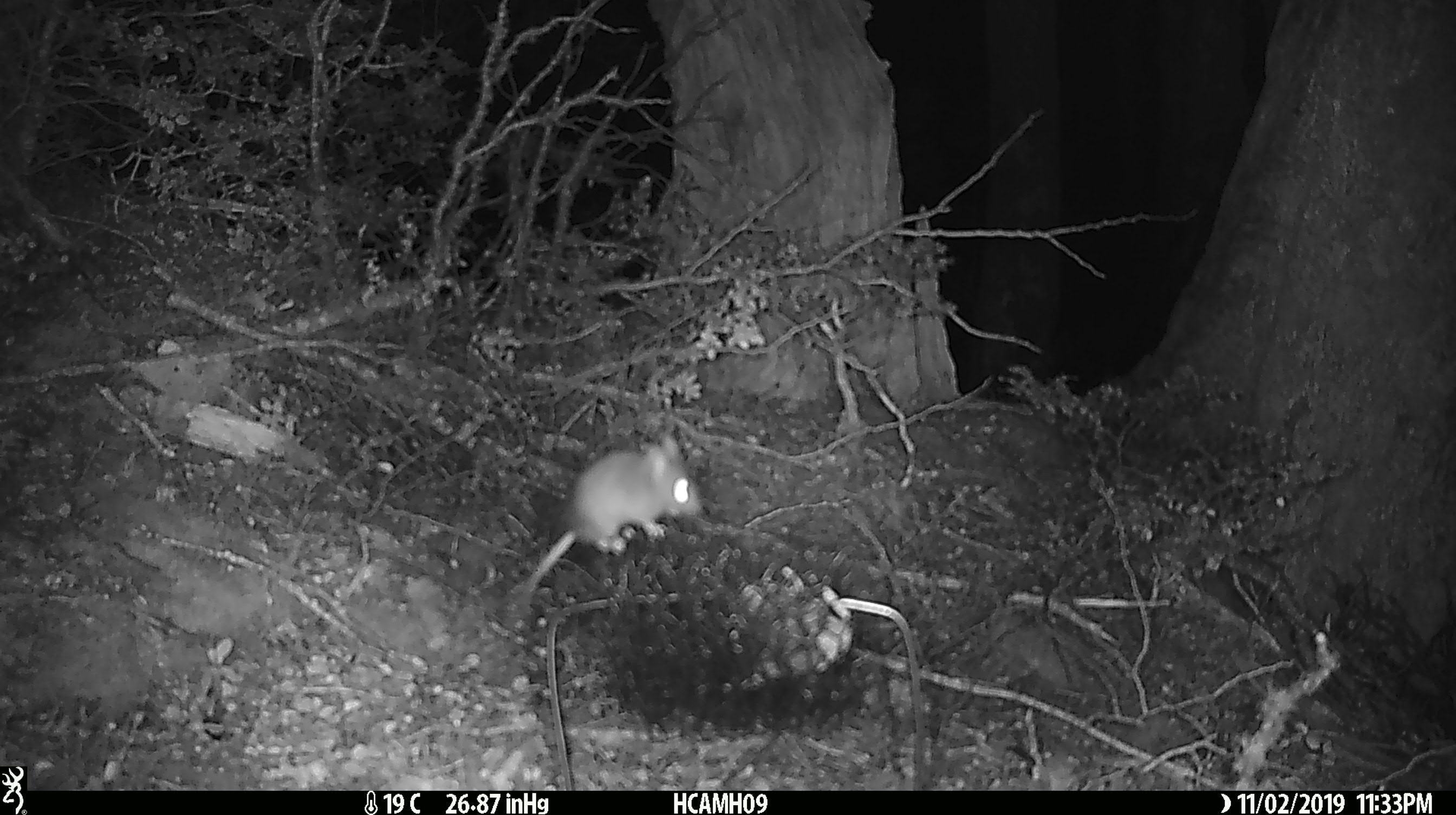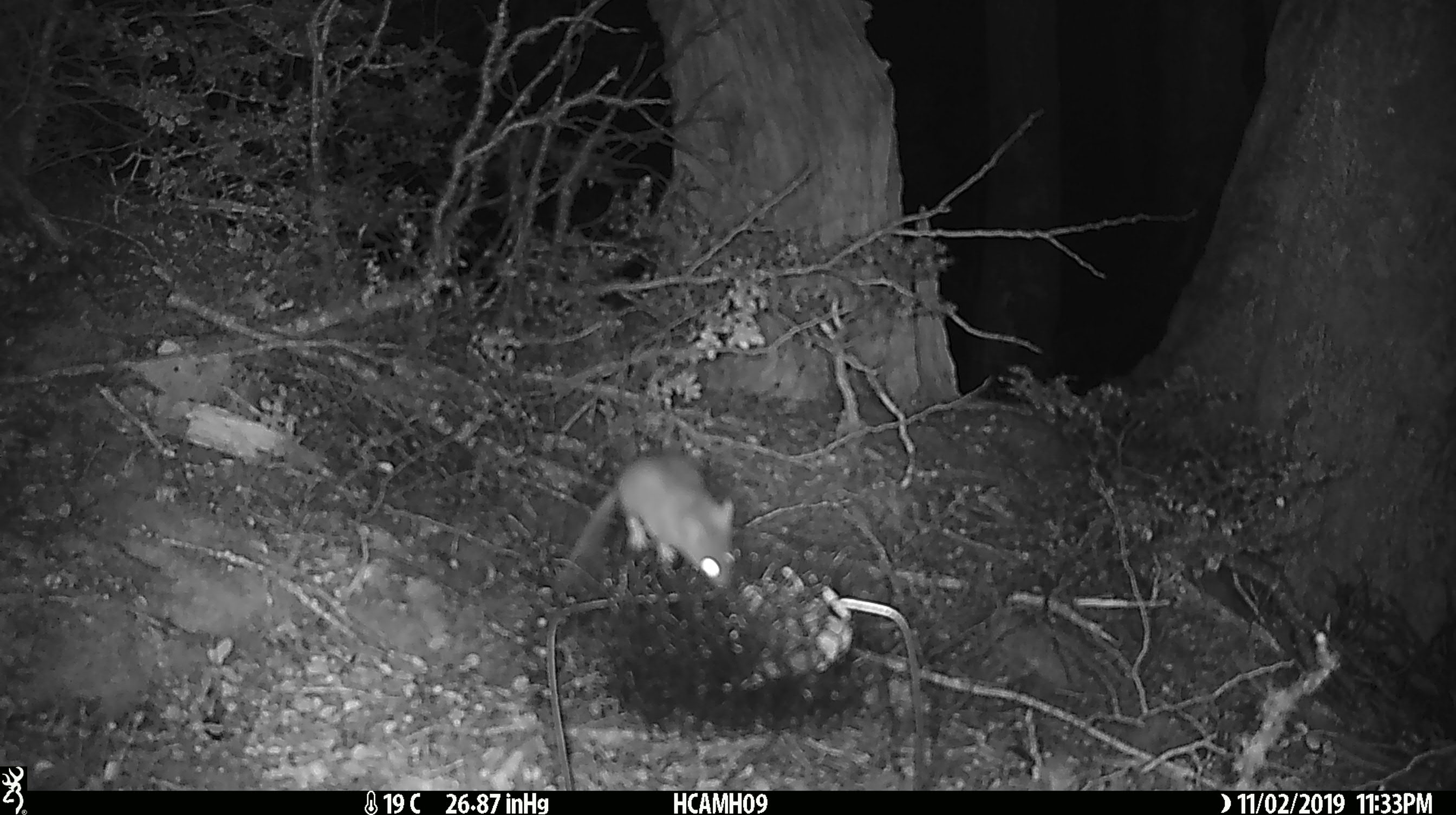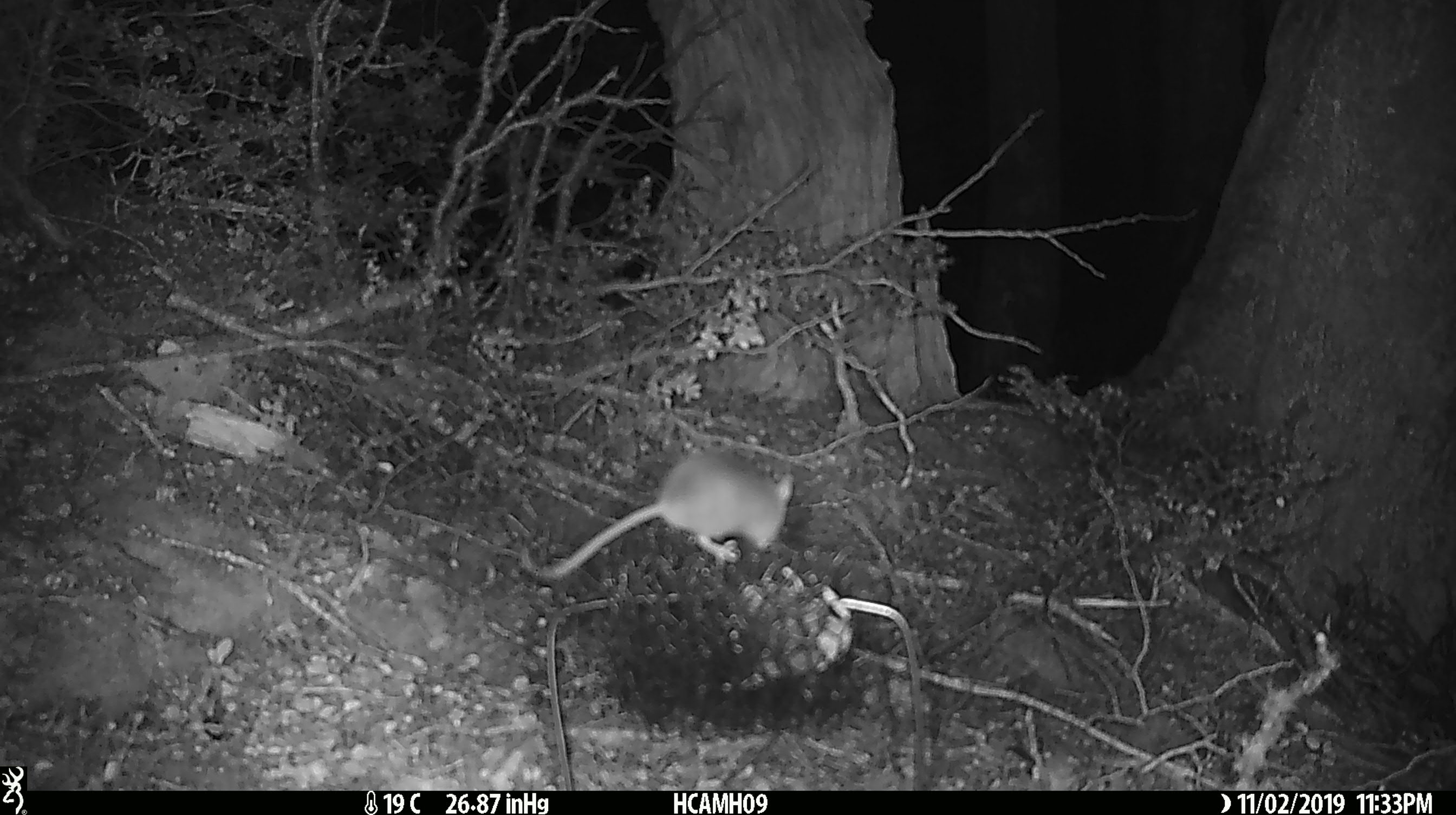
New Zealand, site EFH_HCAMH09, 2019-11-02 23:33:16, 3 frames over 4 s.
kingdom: Animalia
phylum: Chordata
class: Mammalia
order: Rodentia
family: Muridae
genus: Mus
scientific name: Mus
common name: mouse